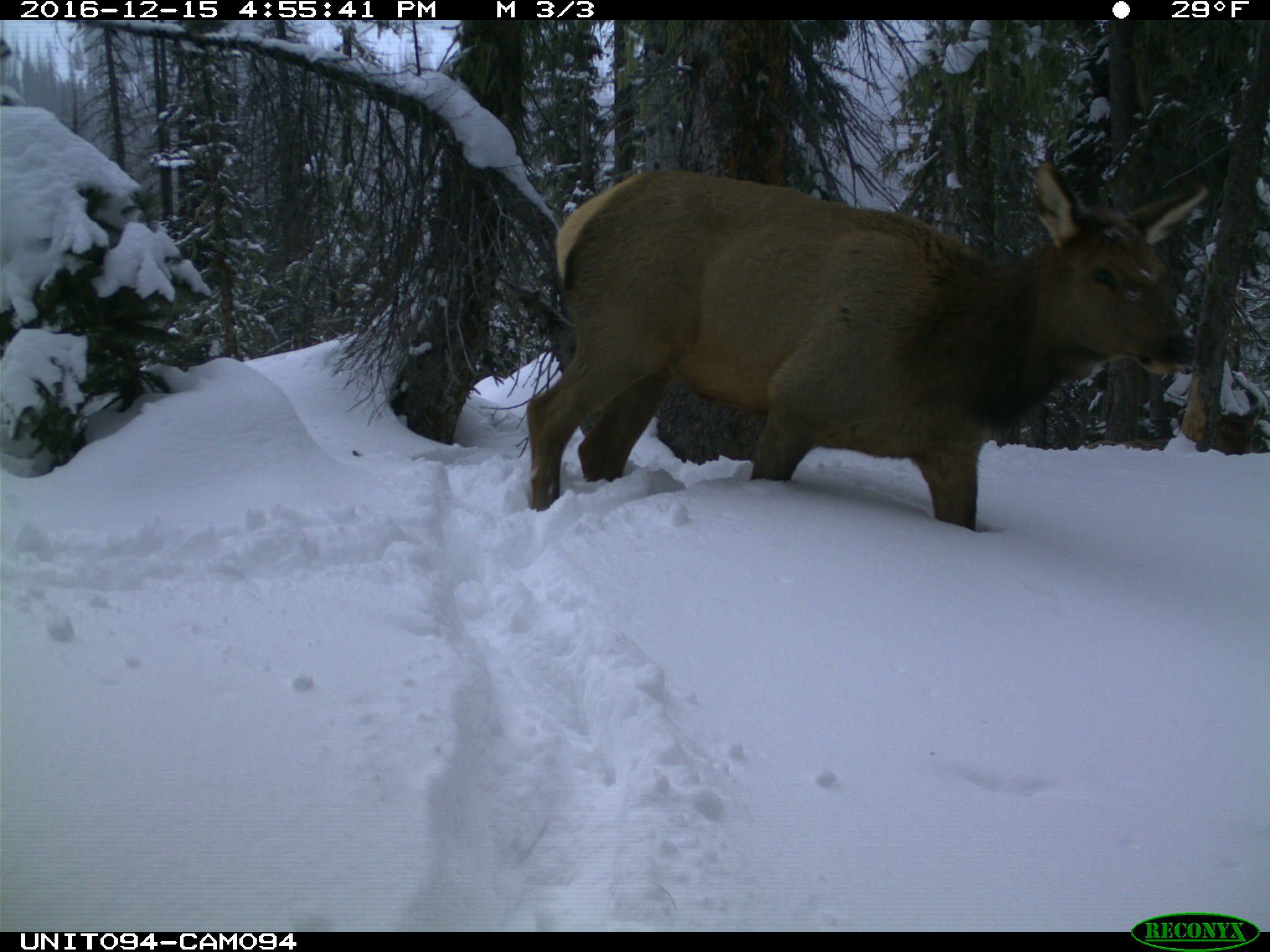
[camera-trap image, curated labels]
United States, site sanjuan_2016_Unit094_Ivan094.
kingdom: Animalia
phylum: Chordata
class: Mammalia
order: Artiodactyla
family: Cervidae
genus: Cervus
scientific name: Cervus elaphus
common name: red deer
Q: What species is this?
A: Cervus elaphus (red deer).